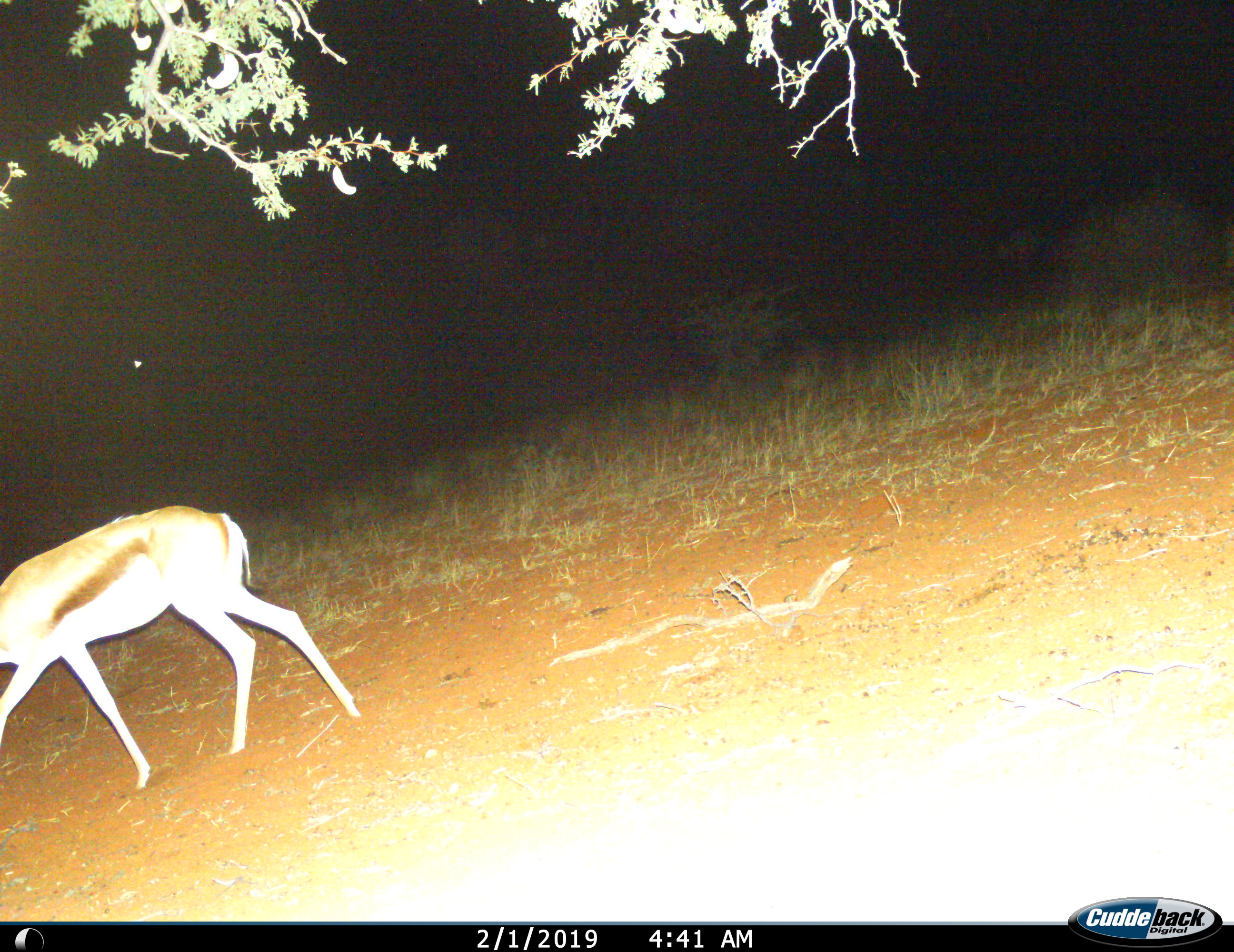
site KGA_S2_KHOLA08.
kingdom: Animalia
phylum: Chordata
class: Mammalia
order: Artiodactyla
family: Bovidae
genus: Antidorcas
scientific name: Antidorcas marsupialis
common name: springbok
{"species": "springbok (Antidorcas marsupialis)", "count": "1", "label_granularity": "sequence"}